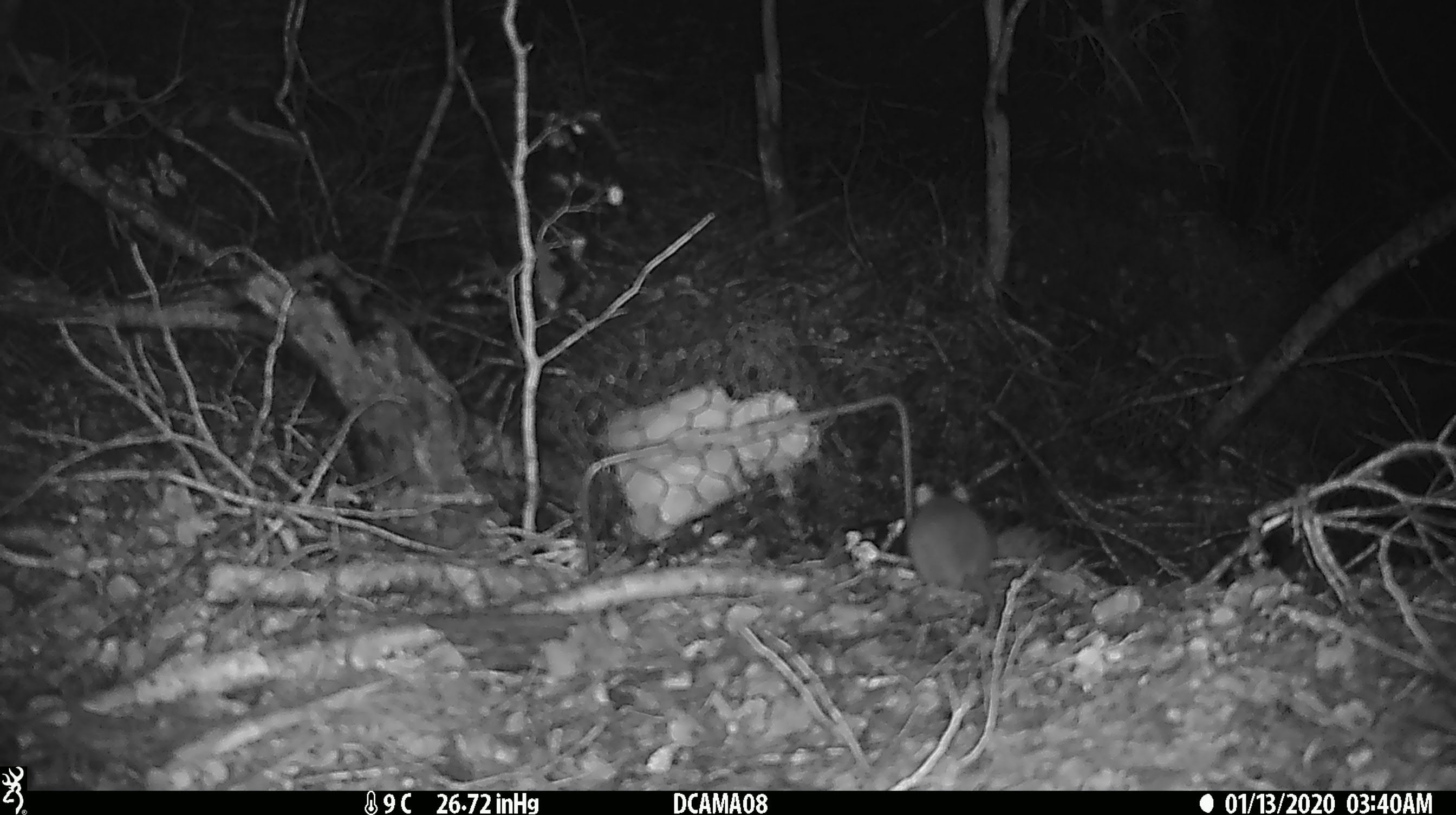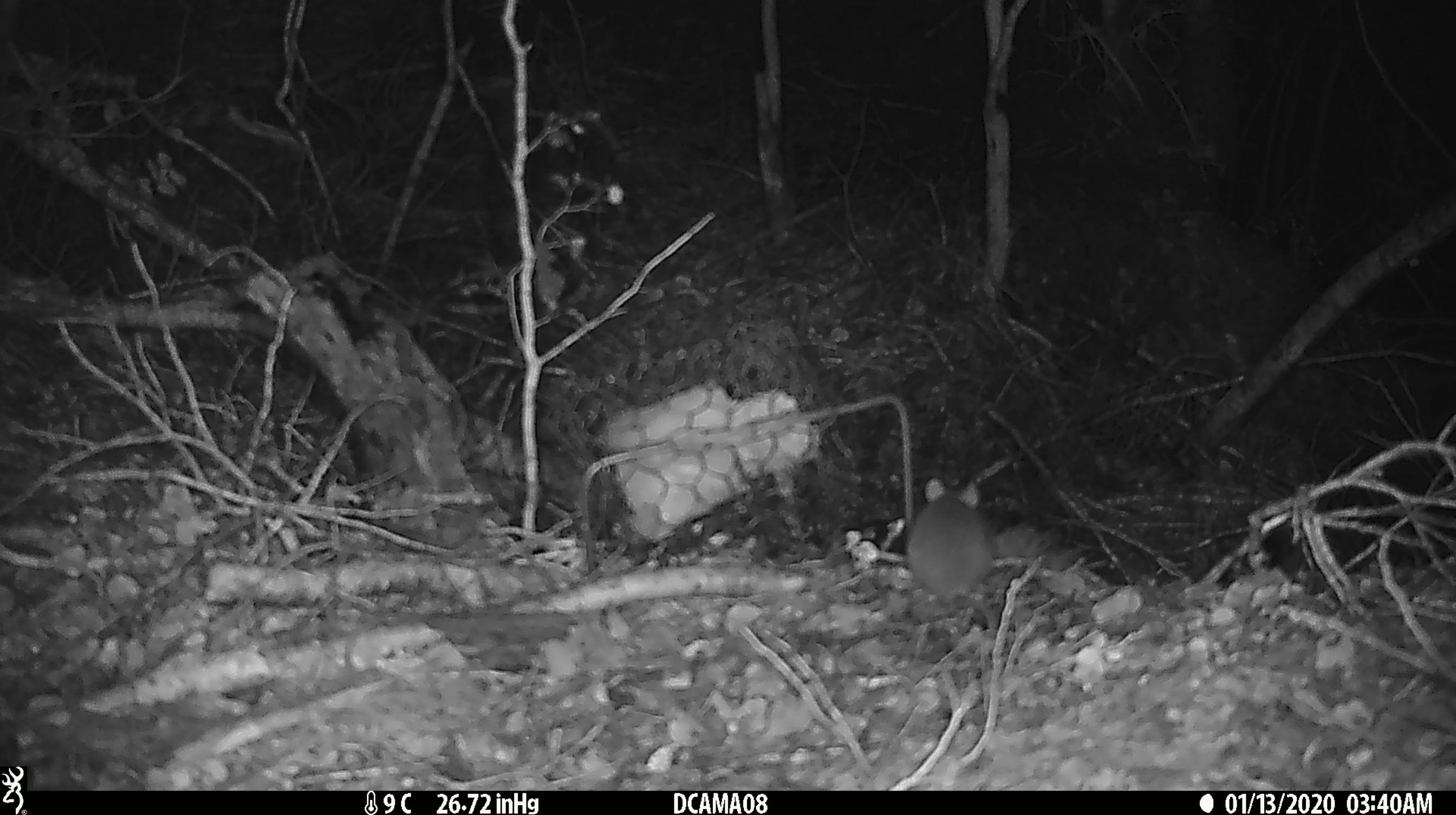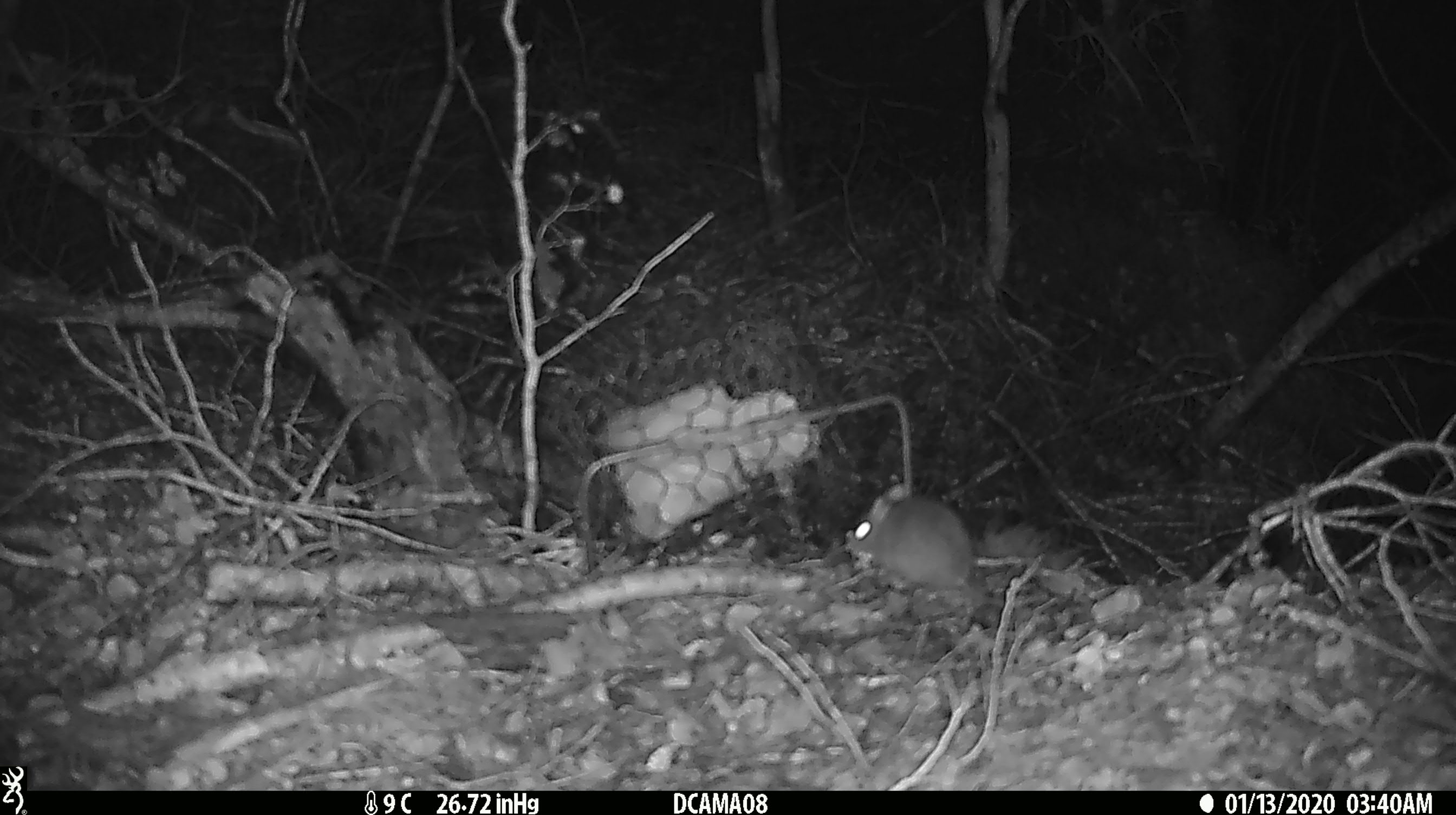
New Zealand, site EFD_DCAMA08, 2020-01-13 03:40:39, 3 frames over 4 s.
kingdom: Animalia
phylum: Chordata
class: Mammalia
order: Rodentia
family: Muridae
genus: Mus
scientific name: Mus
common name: mouse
Mouse (Mus).